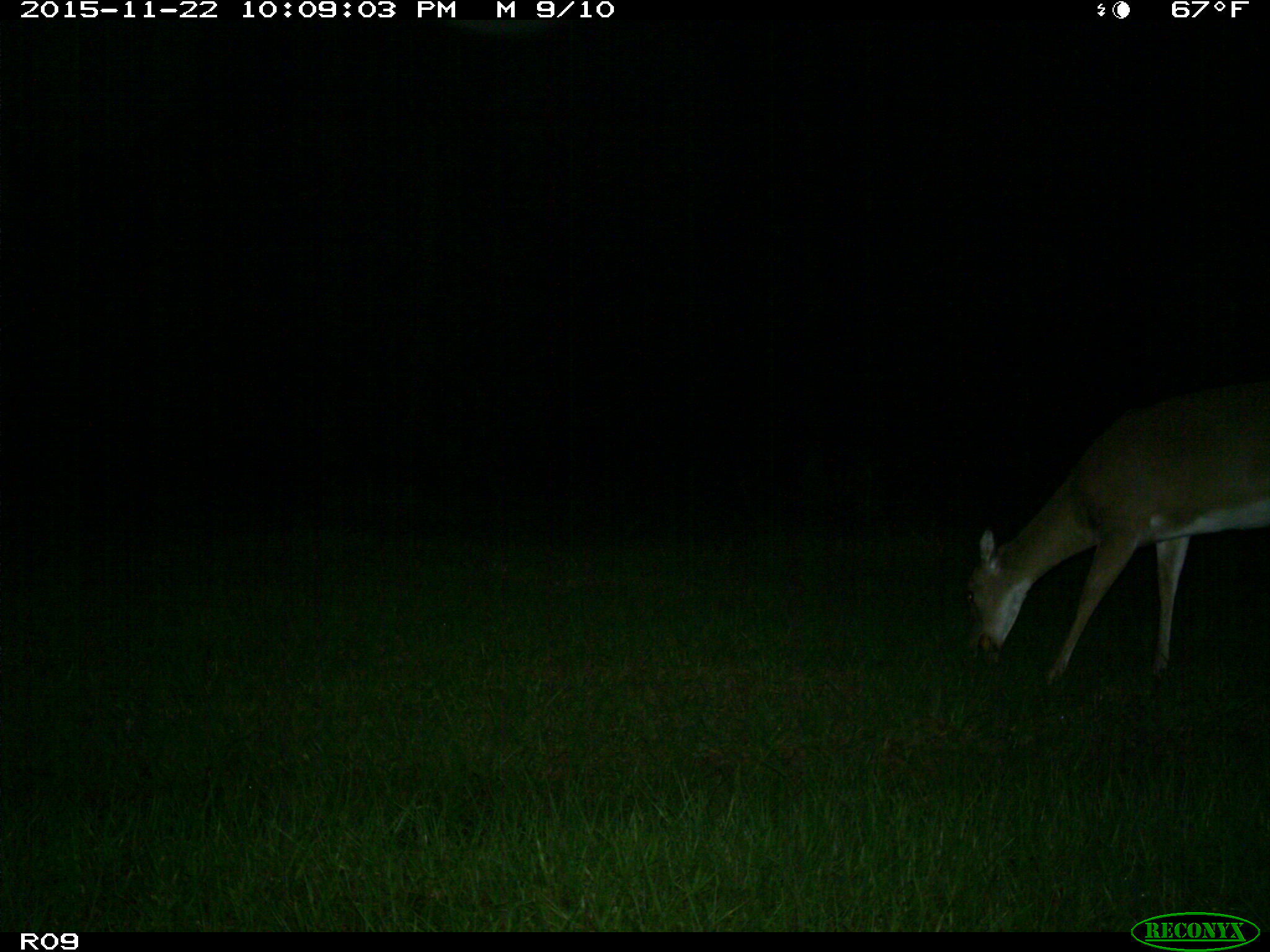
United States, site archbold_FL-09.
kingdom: Animalia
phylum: Chordata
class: Mammalia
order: Artiodactyla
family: Cervidae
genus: Odocoileus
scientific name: Odocoileus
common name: deer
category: unidentified deer